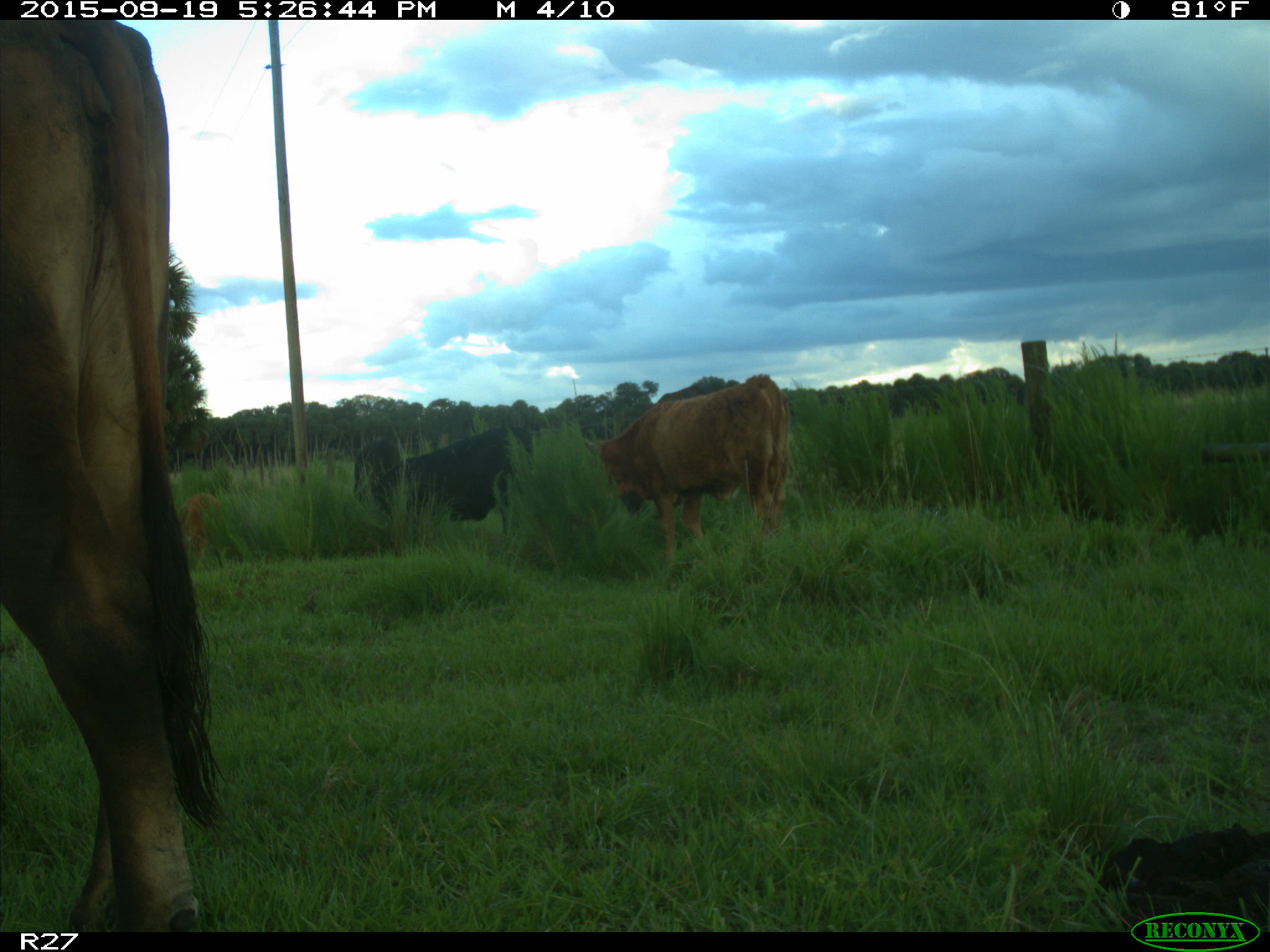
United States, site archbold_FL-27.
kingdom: Animalia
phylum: Chordata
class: Mammalia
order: Artiodactyla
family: Bovidae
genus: Bos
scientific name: Bos taurus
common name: domestic cow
Bos taurus (domestic cow).